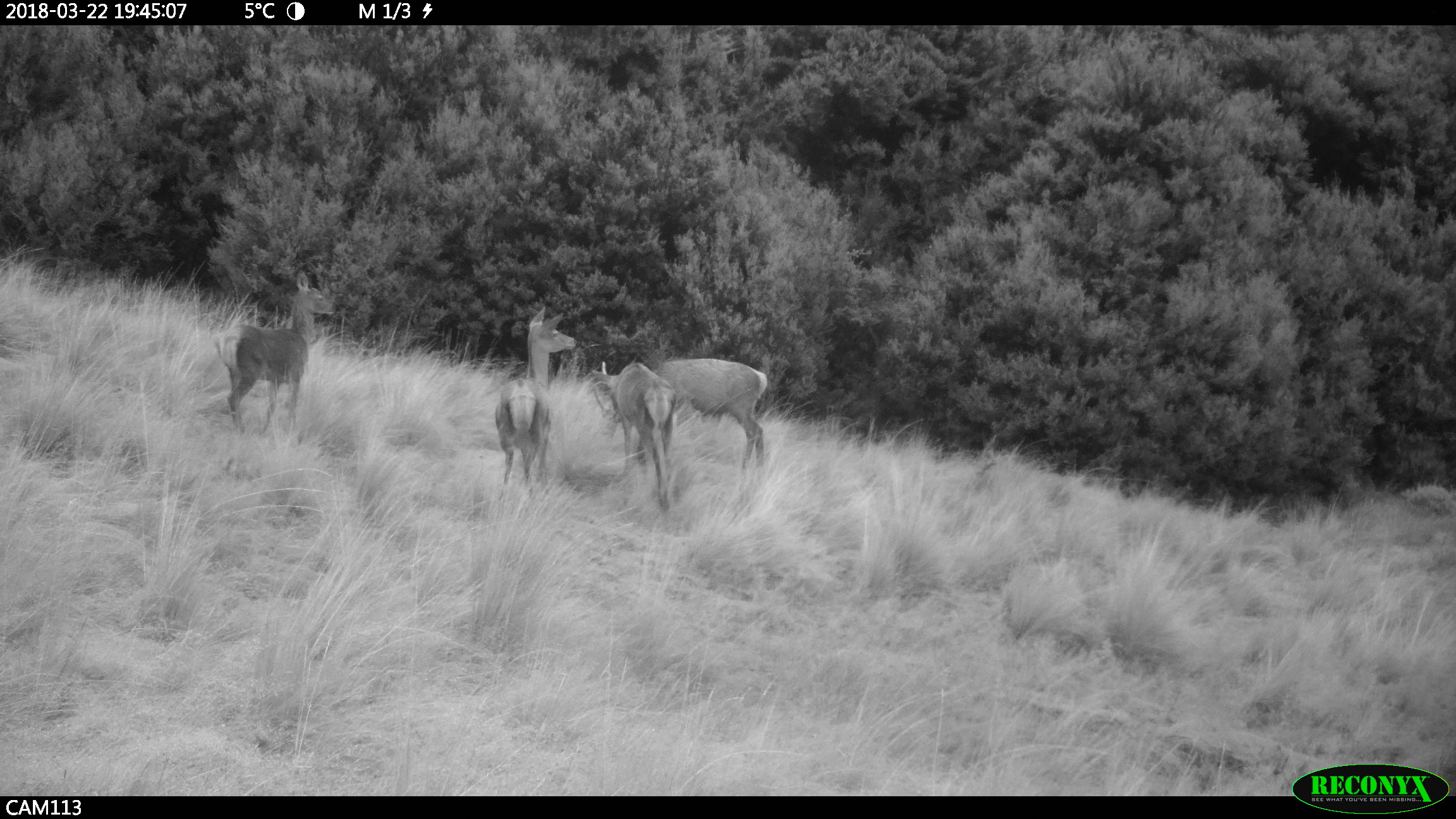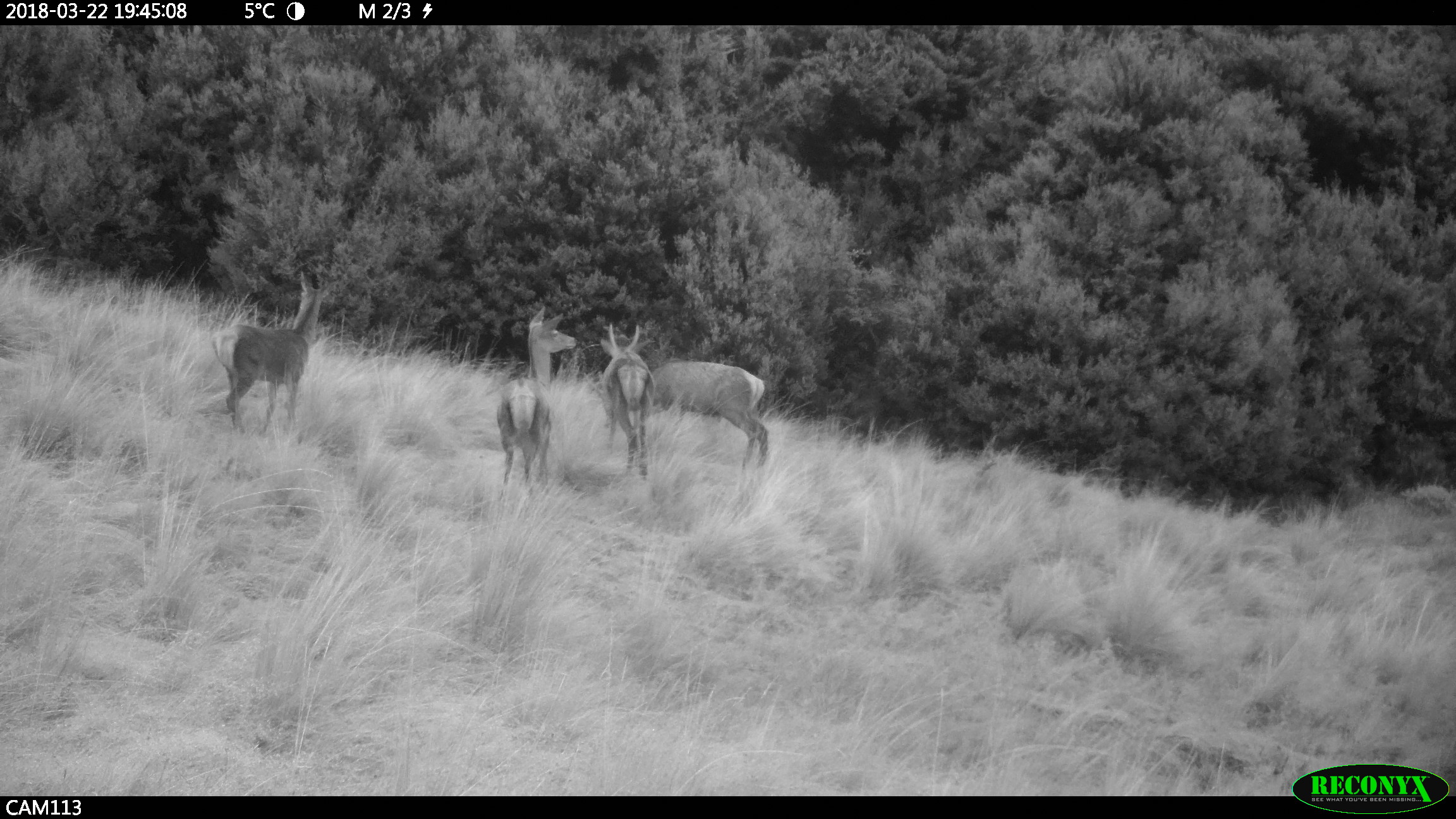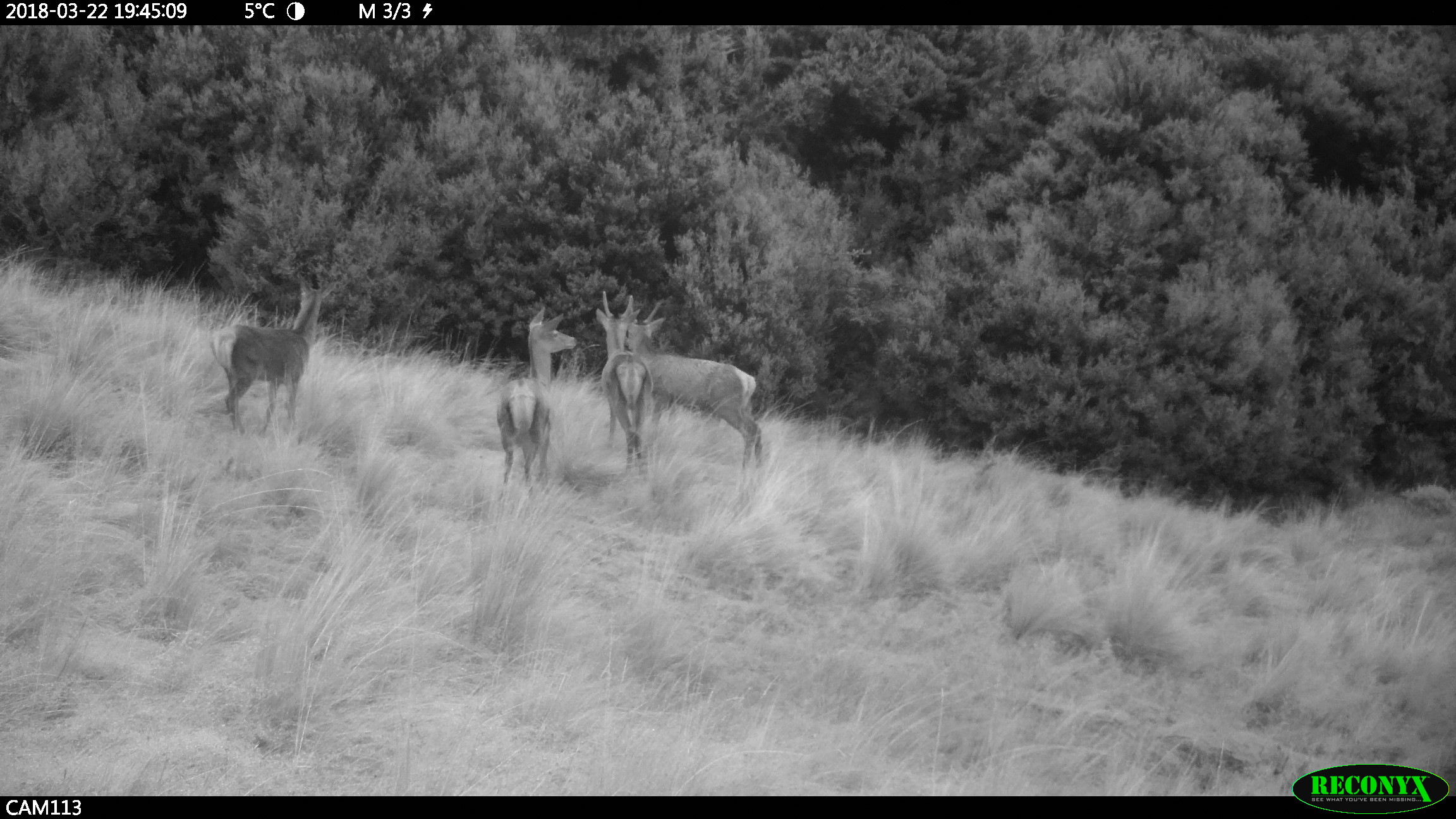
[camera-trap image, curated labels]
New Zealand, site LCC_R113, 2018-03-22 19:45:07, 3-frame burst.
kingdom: Animalia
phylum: Chordata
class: Mammalia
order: Artiodactyla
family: Cervidae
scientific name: Cervidae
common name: deer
Deer (Cervidae).